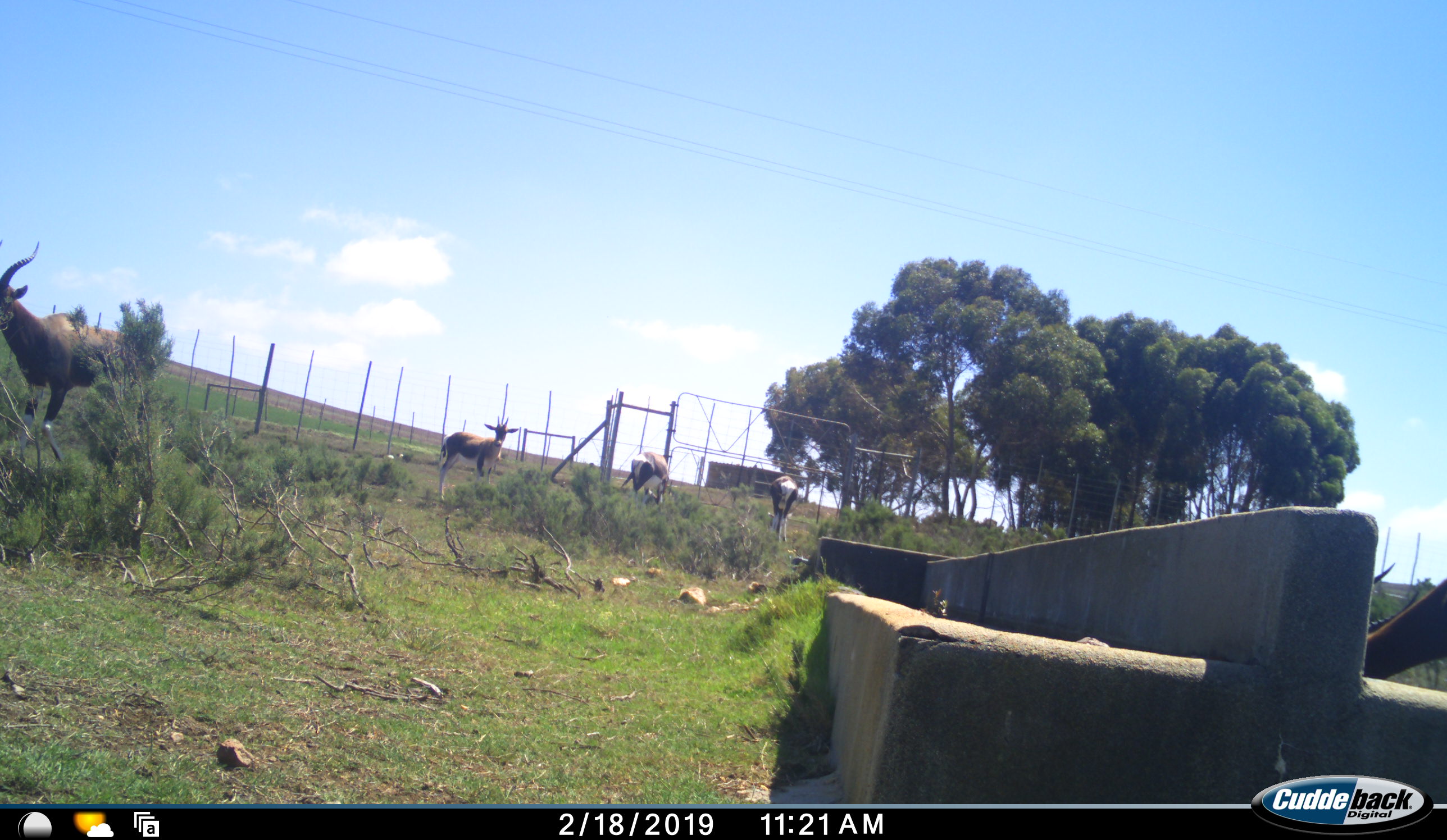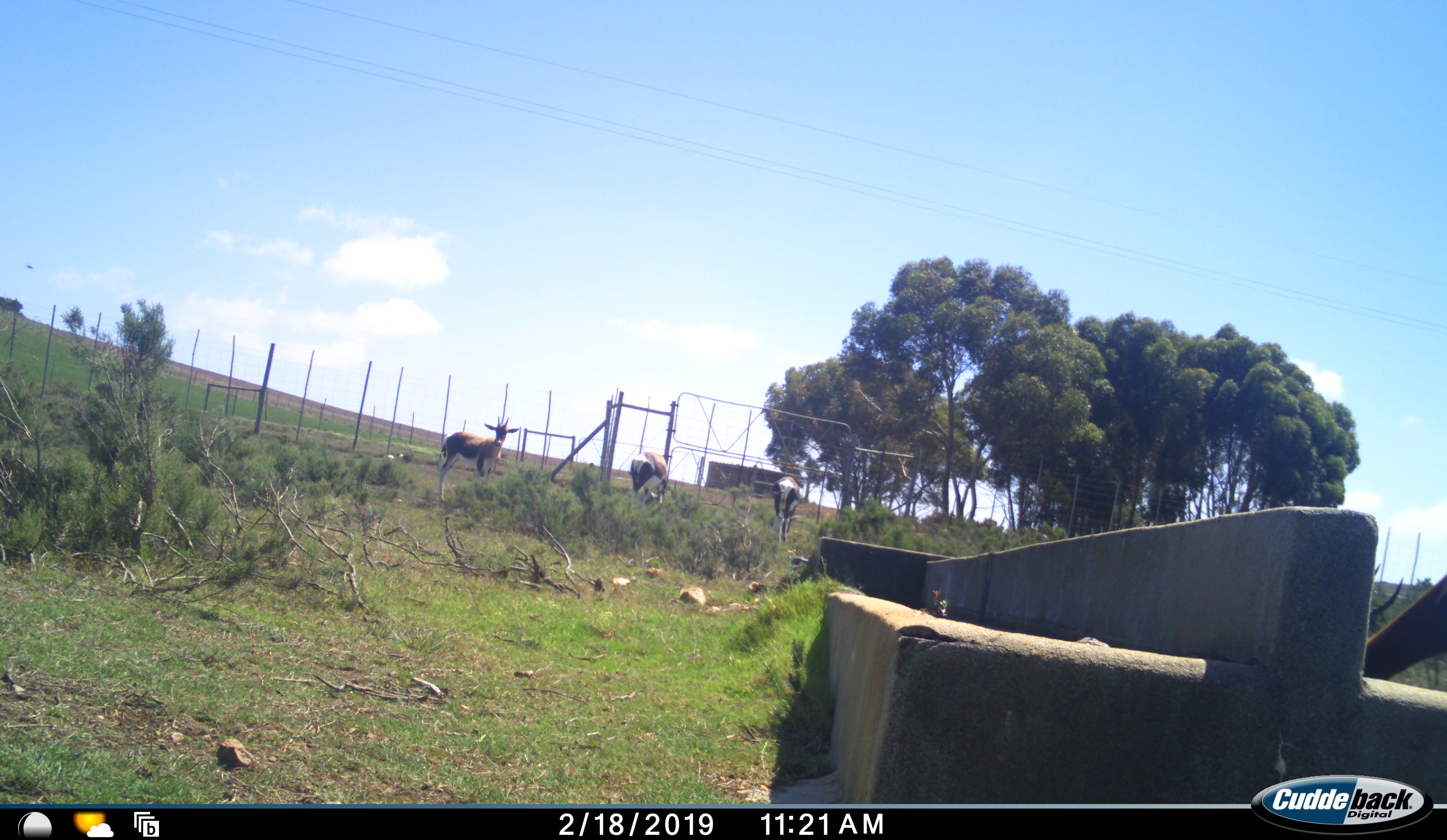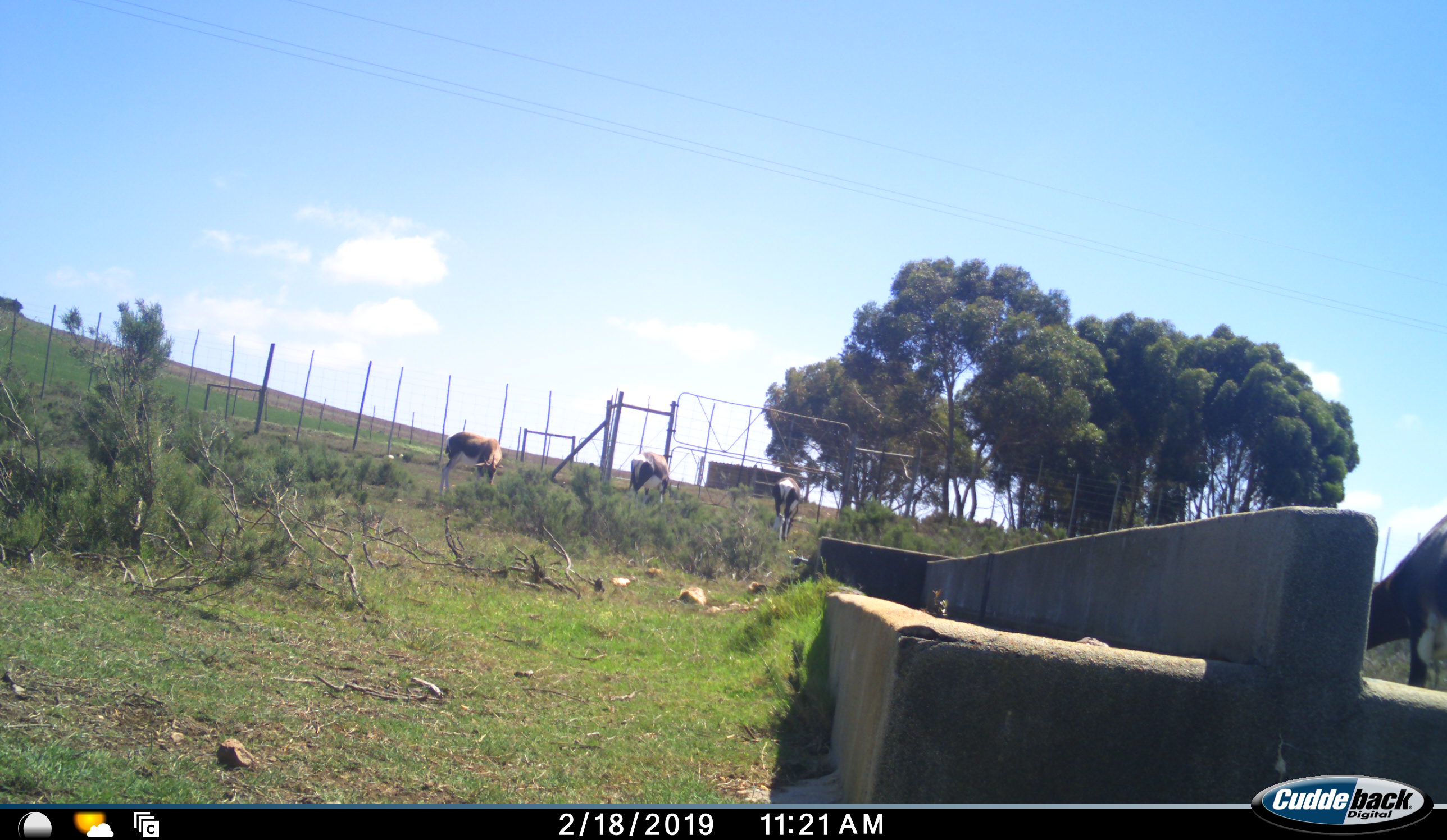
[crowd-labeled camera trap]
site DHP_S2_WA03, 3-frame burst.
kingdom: Animalia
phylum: Chordata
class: Mammalia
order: Artiodactyla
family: Bovidae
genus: Damaliscus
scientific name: Damaliscus pygargus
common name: bontebok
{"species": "bontebok (Damaliscus pygargus)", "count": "5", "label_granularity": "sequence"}